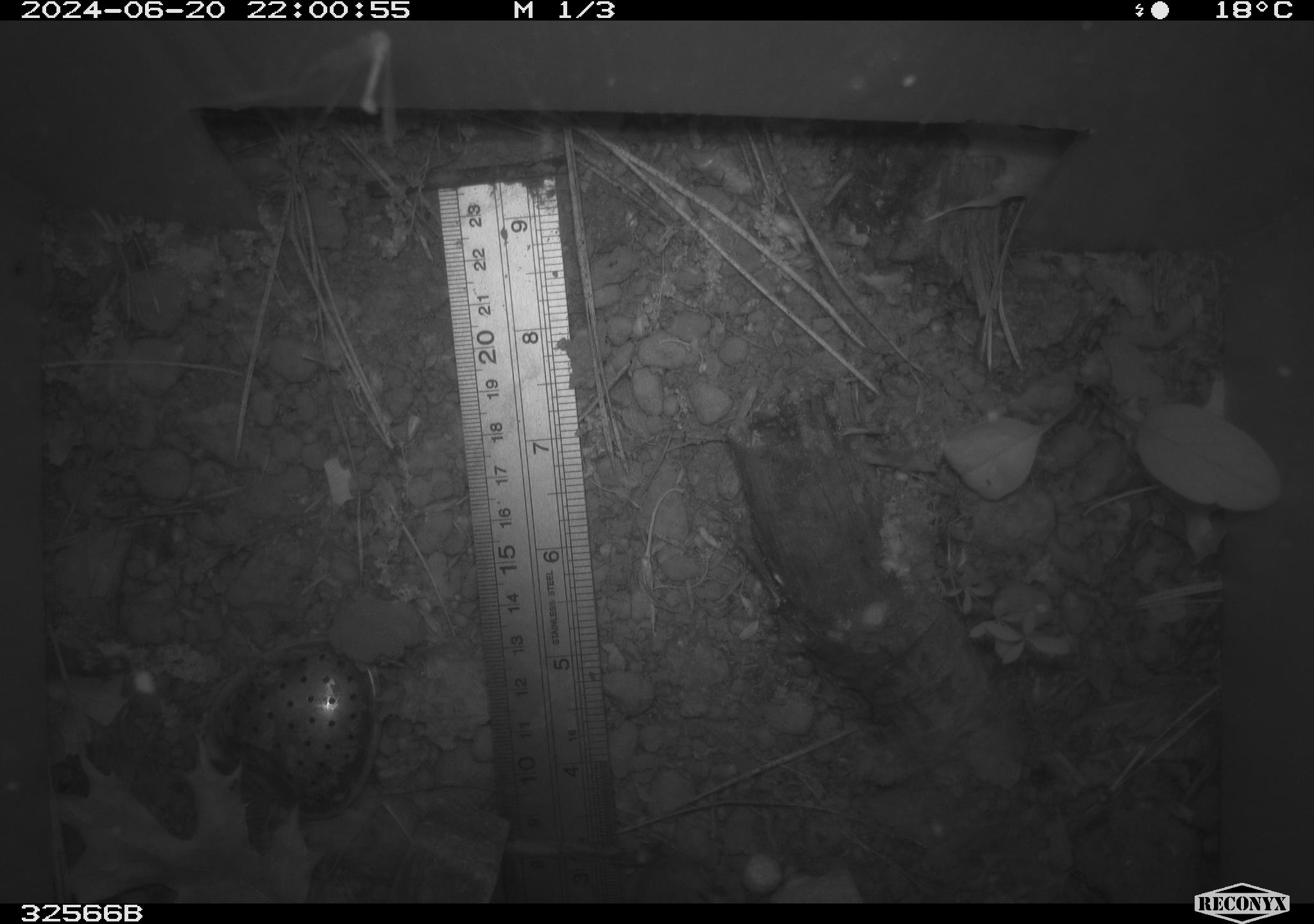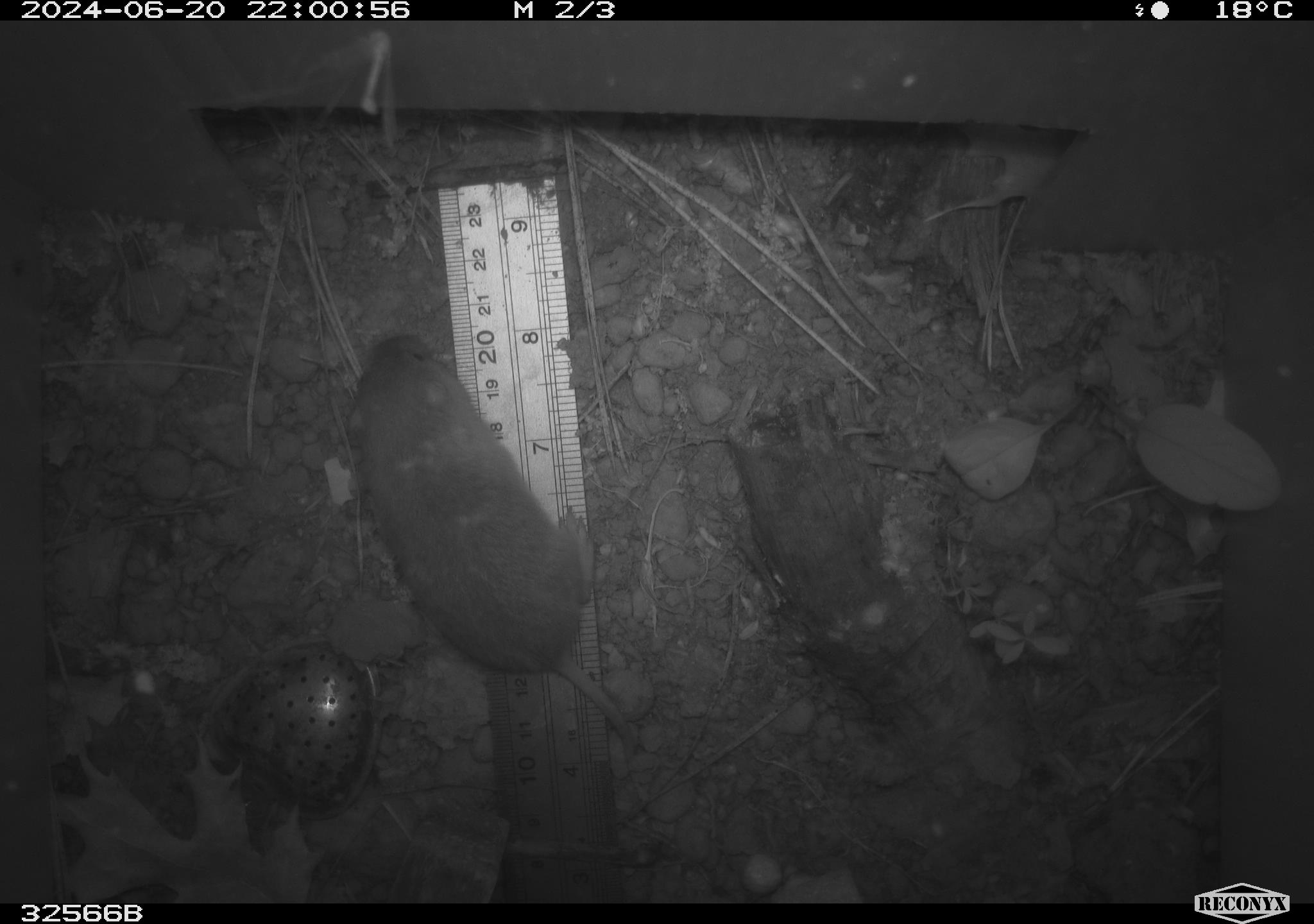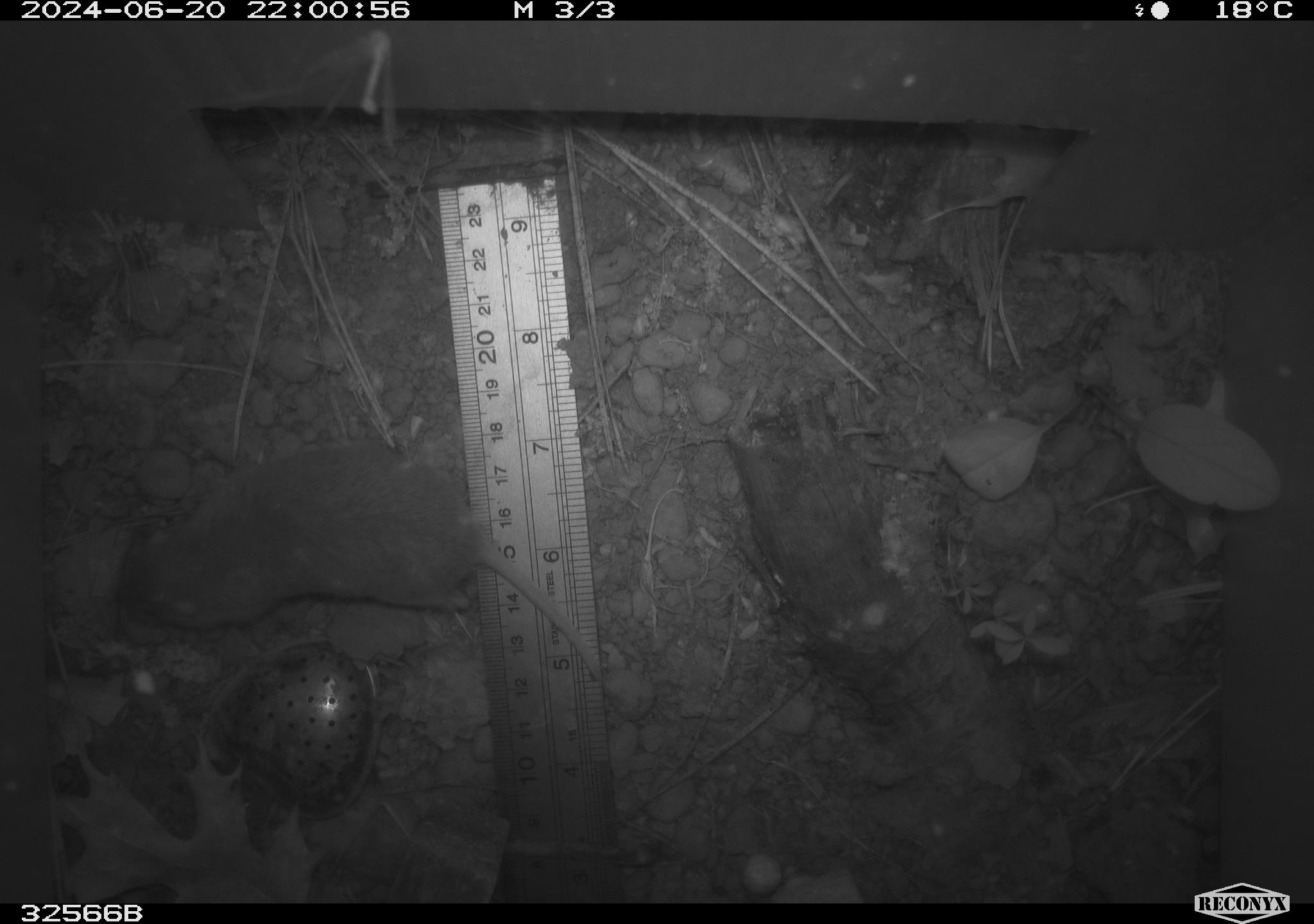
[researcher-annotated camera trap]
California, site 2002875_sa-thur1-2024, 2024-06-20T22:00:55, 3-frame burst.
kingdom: Animalia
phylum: Chordata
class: Mammalia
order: Rodentia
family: Geomyidae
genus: Thomomys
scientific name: Thomomys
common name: smooth-toothed pocket gophers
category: thomomys species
Thomomys species (smooth-toothed pocket gophers) (Thomomys).